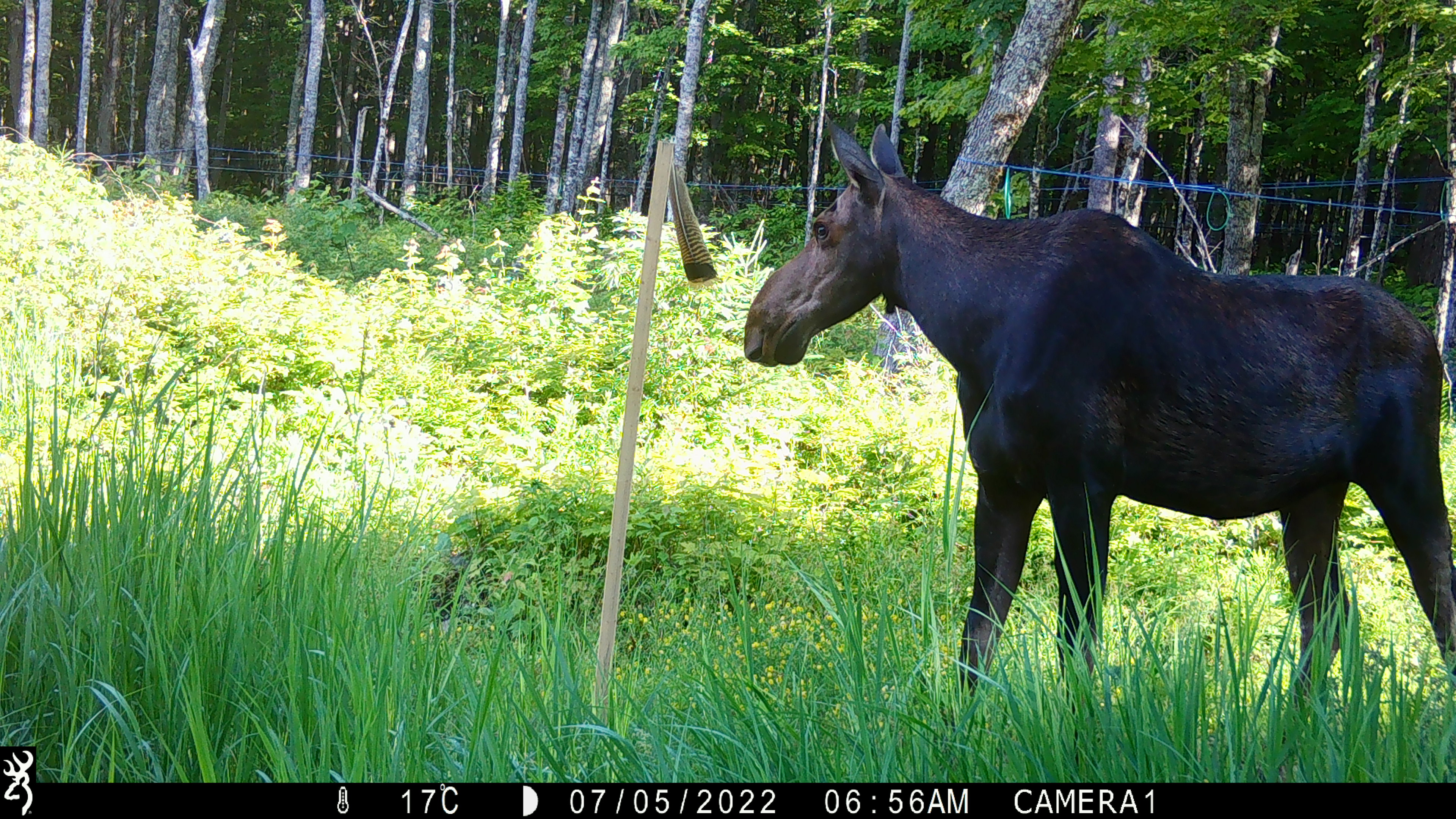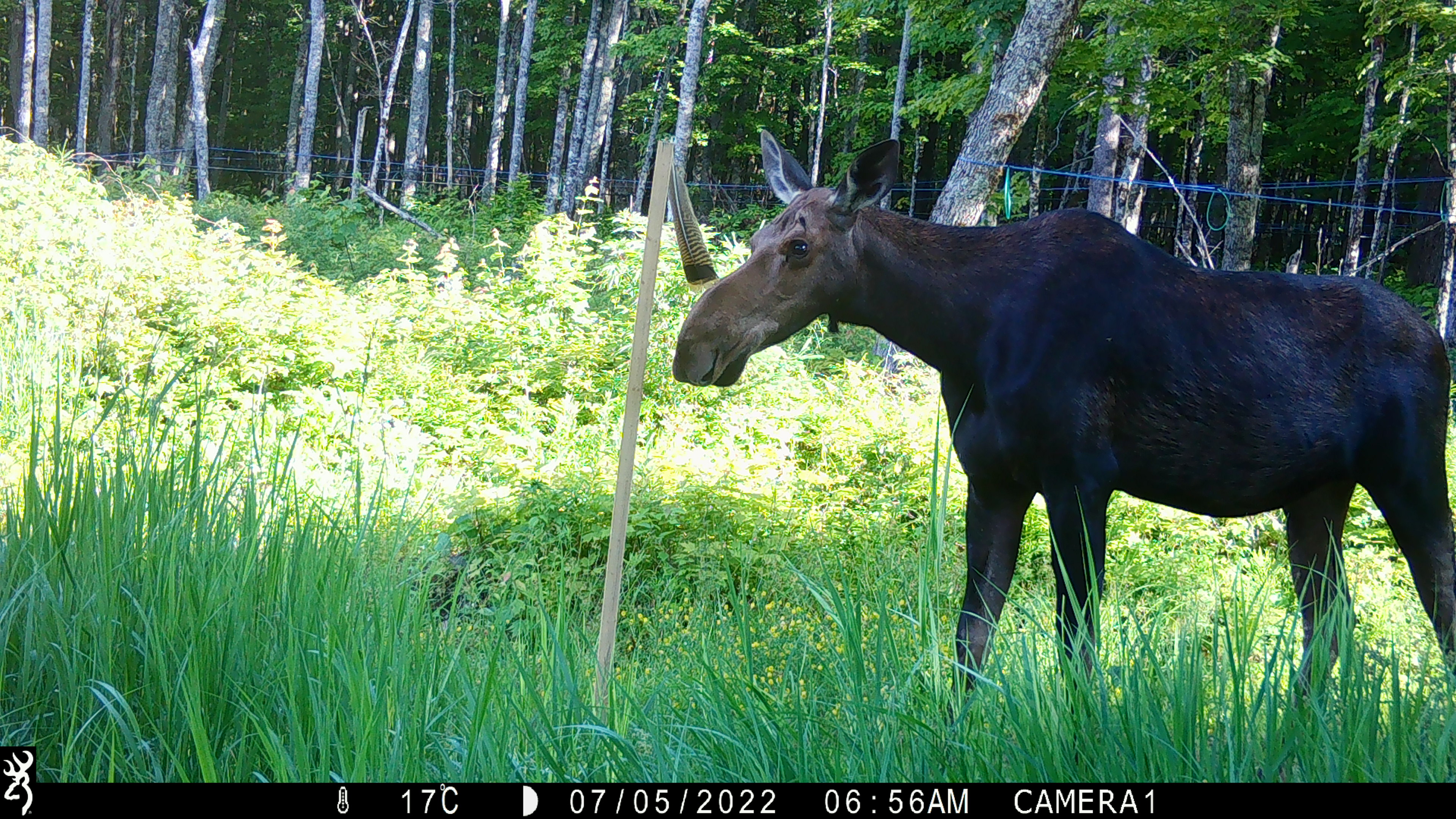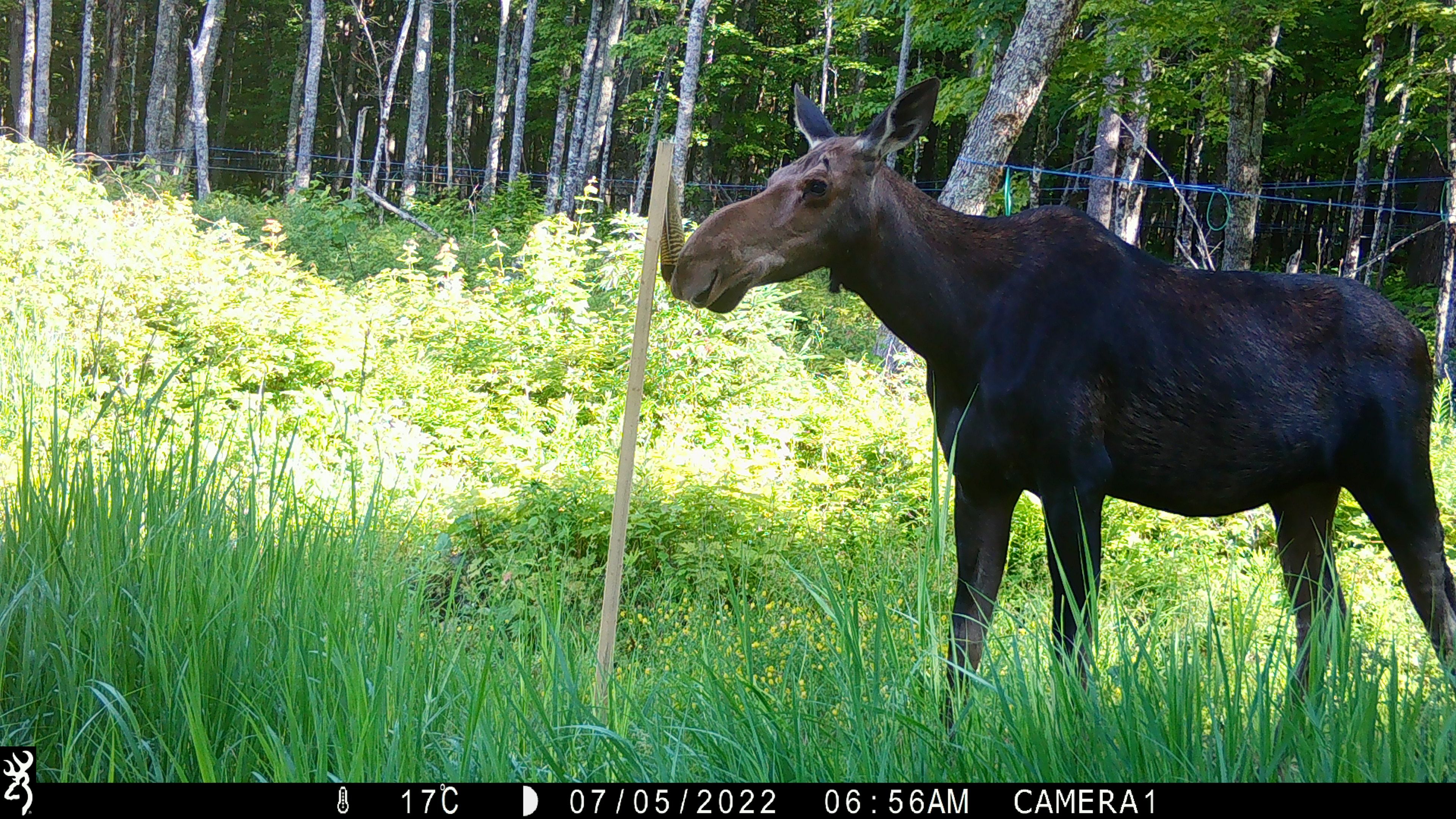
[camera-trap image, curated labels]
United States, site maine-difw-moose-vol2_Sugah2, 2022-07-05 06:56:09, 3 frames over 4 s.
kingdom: Animalia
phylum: Chordata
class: Mammalia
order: Artiodactyla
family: Cervidae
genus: Alces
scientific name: Alces alces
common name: moose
Moose (Alces alces).